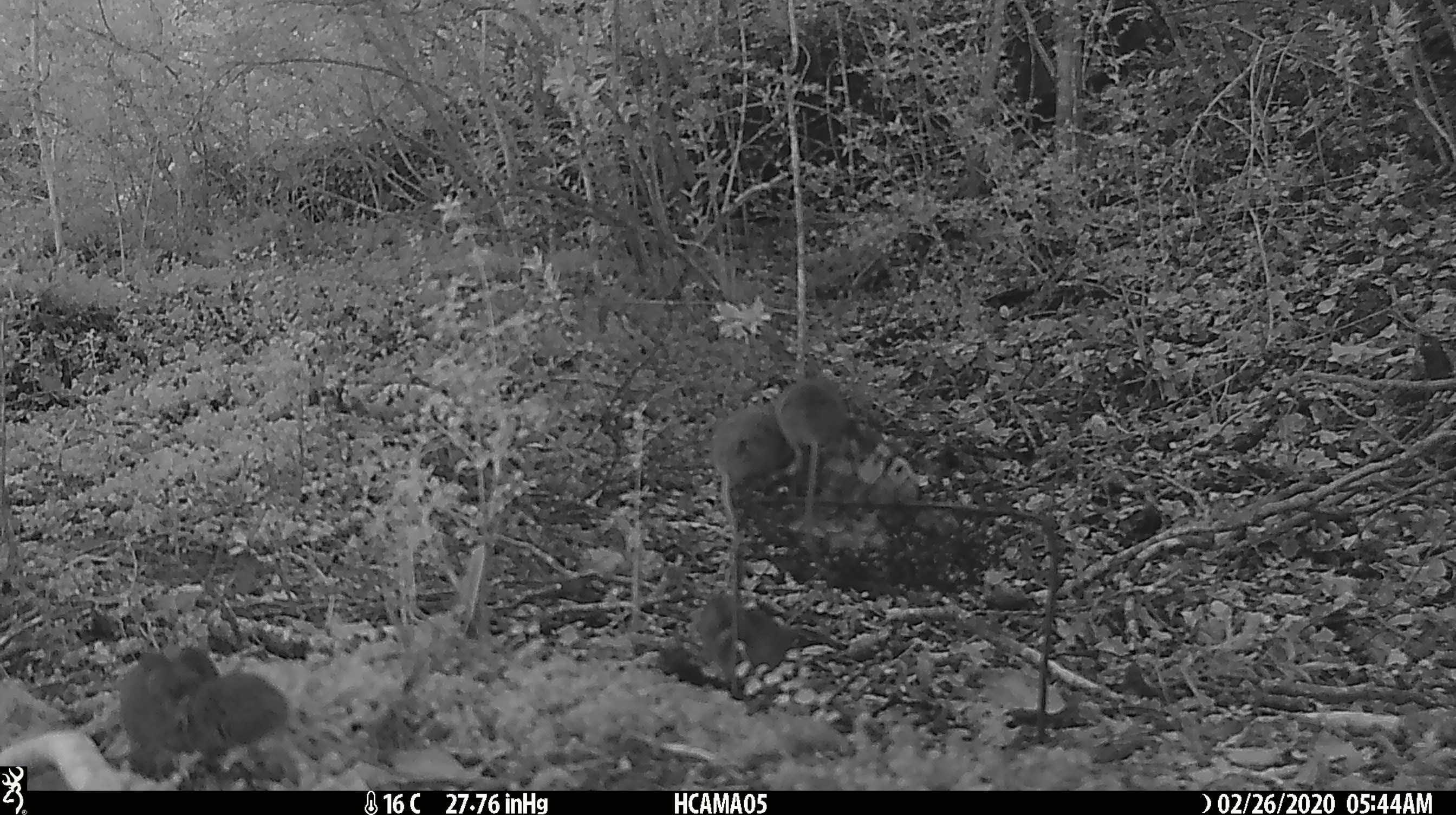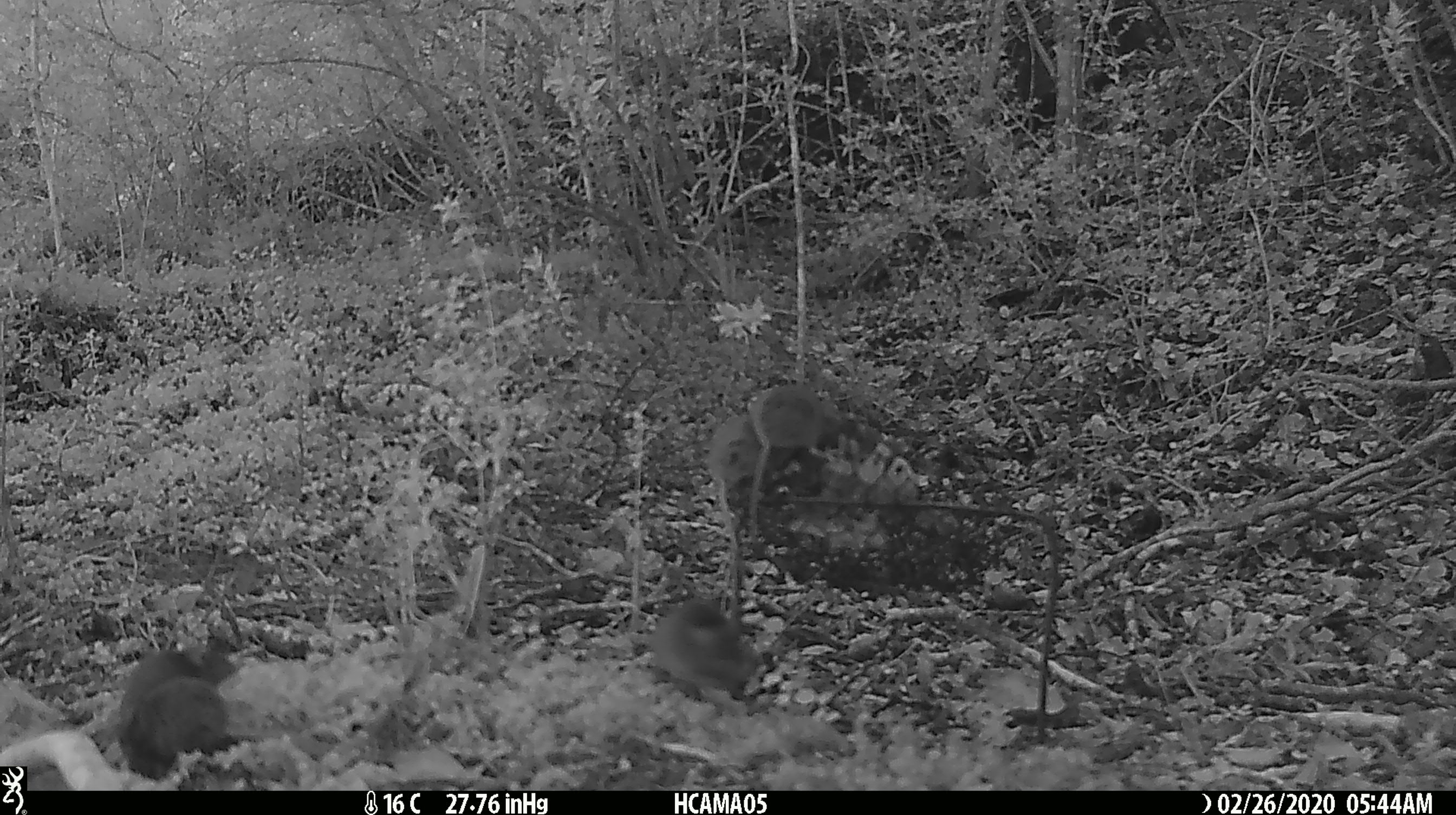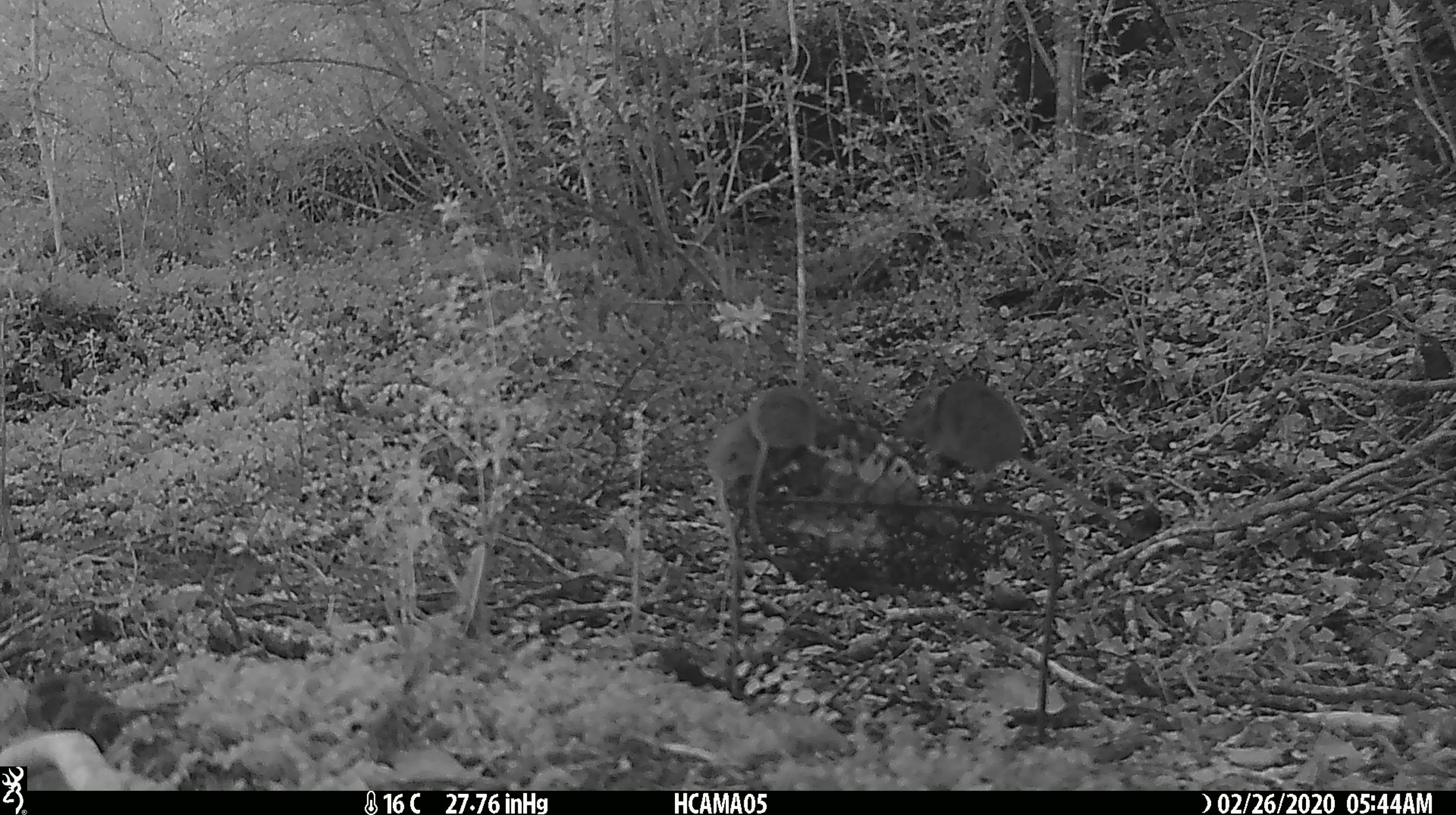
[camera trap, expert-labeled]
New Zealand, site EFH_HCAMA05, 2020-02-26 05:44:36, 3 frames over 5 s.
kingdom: Animalia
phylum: Chordata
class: Mammalia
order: Rodentia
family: Muridae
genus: Mus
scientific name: Mus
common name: mouse